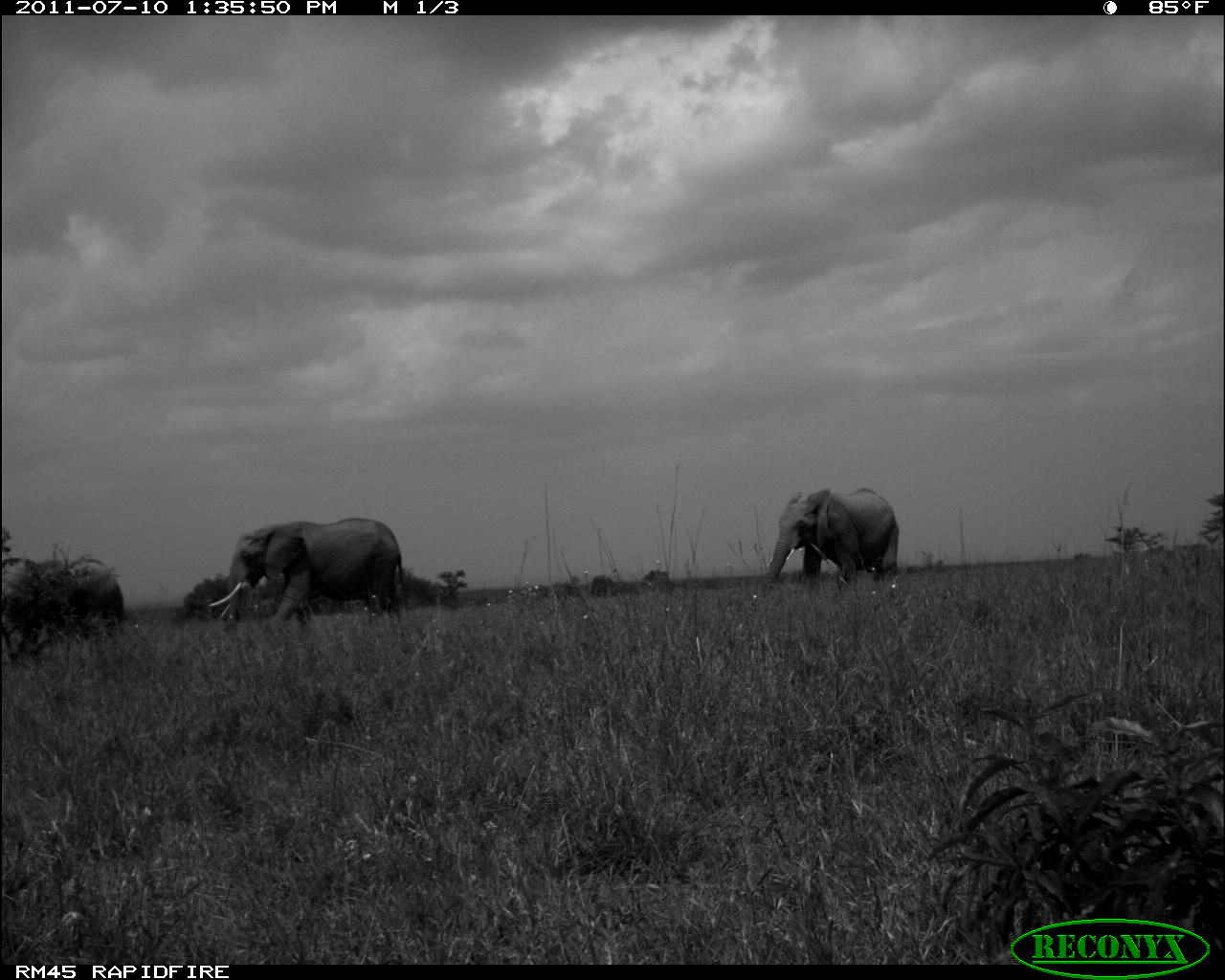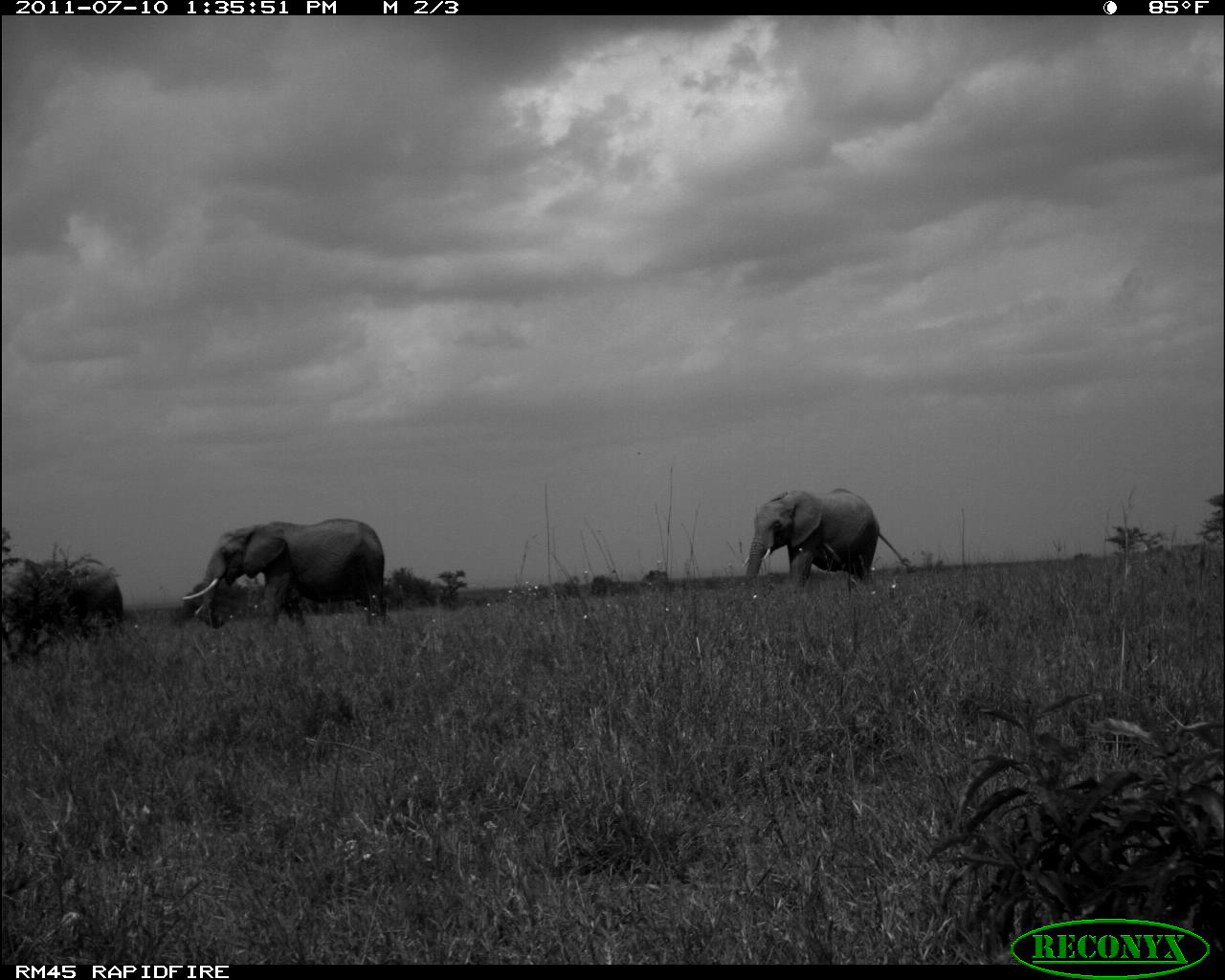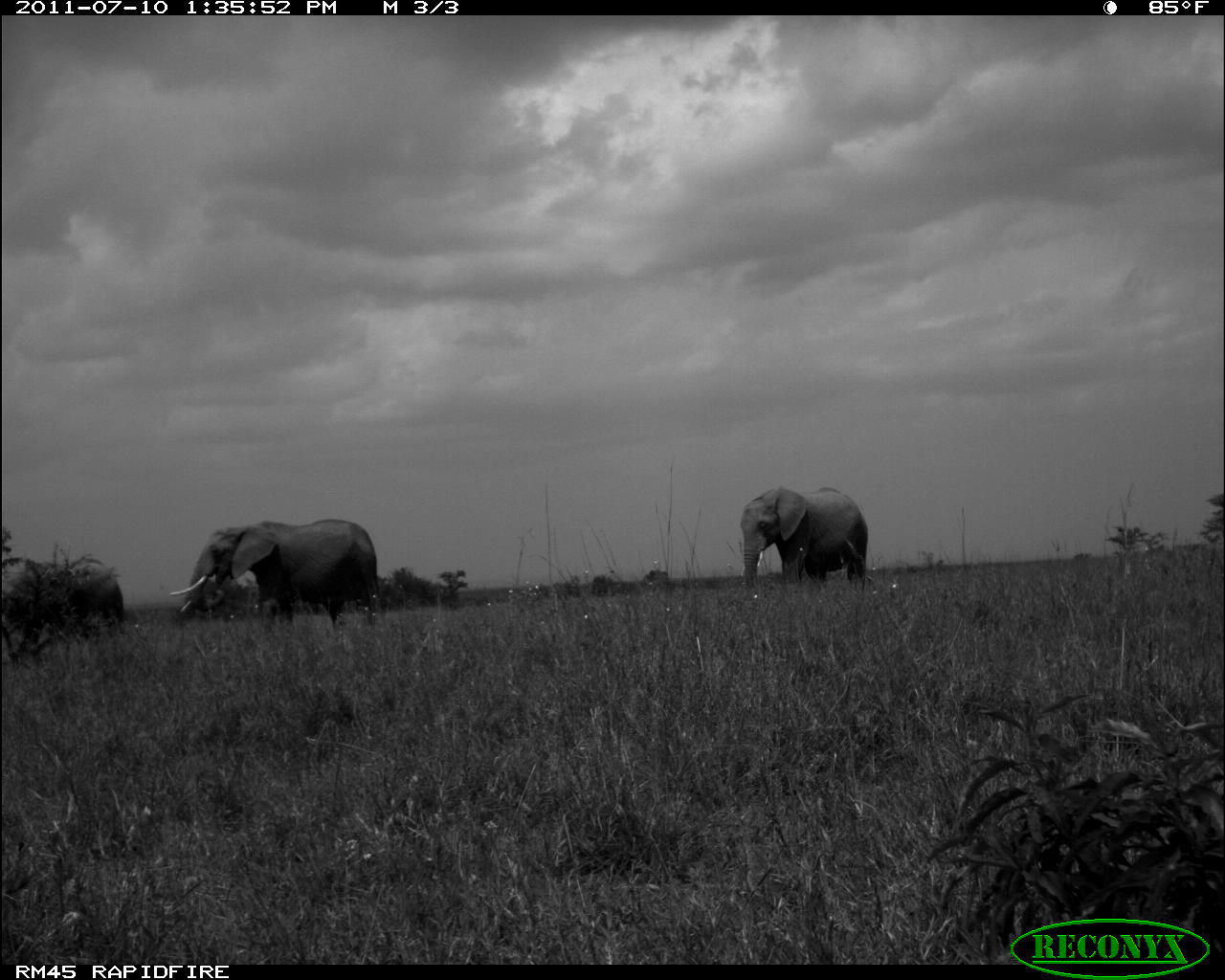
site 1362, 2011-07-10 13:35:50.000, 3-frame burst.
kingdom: Animalia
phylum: Chordata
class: Mammalia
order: Proboscidea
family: Elephantidae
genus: Loxodonta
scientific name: Loxodonta africana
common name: african bush elephant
Loxodonta africana (african bush elephant), count 3.